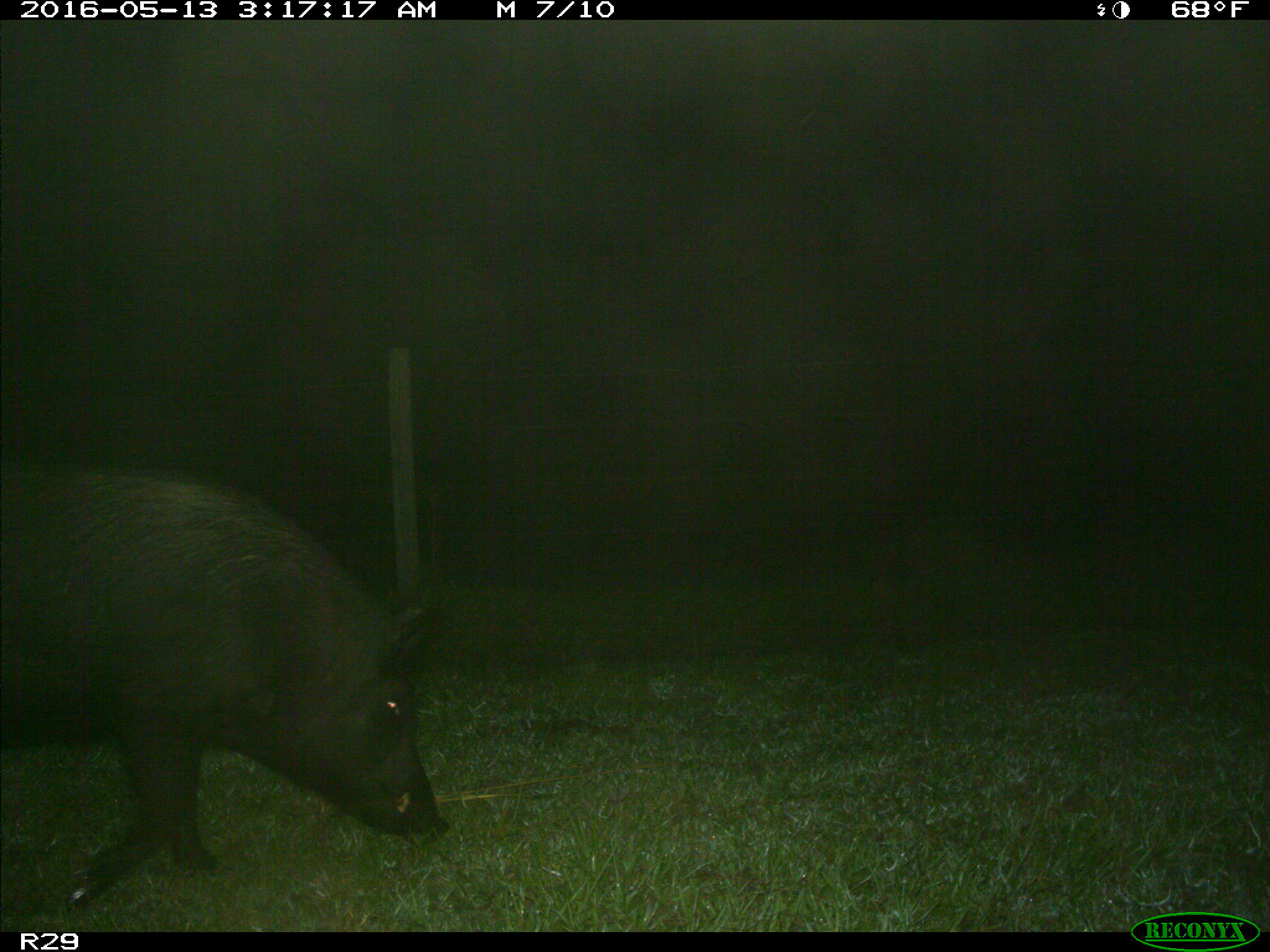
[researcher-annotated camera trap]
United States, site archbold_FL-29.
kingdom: Animalia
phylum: Chordata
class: Mammalia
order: Artiodactyla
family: Suidae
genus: Sus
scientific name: Sus scrofa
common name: wild boar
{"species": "Sus scrofa (wild boar)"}